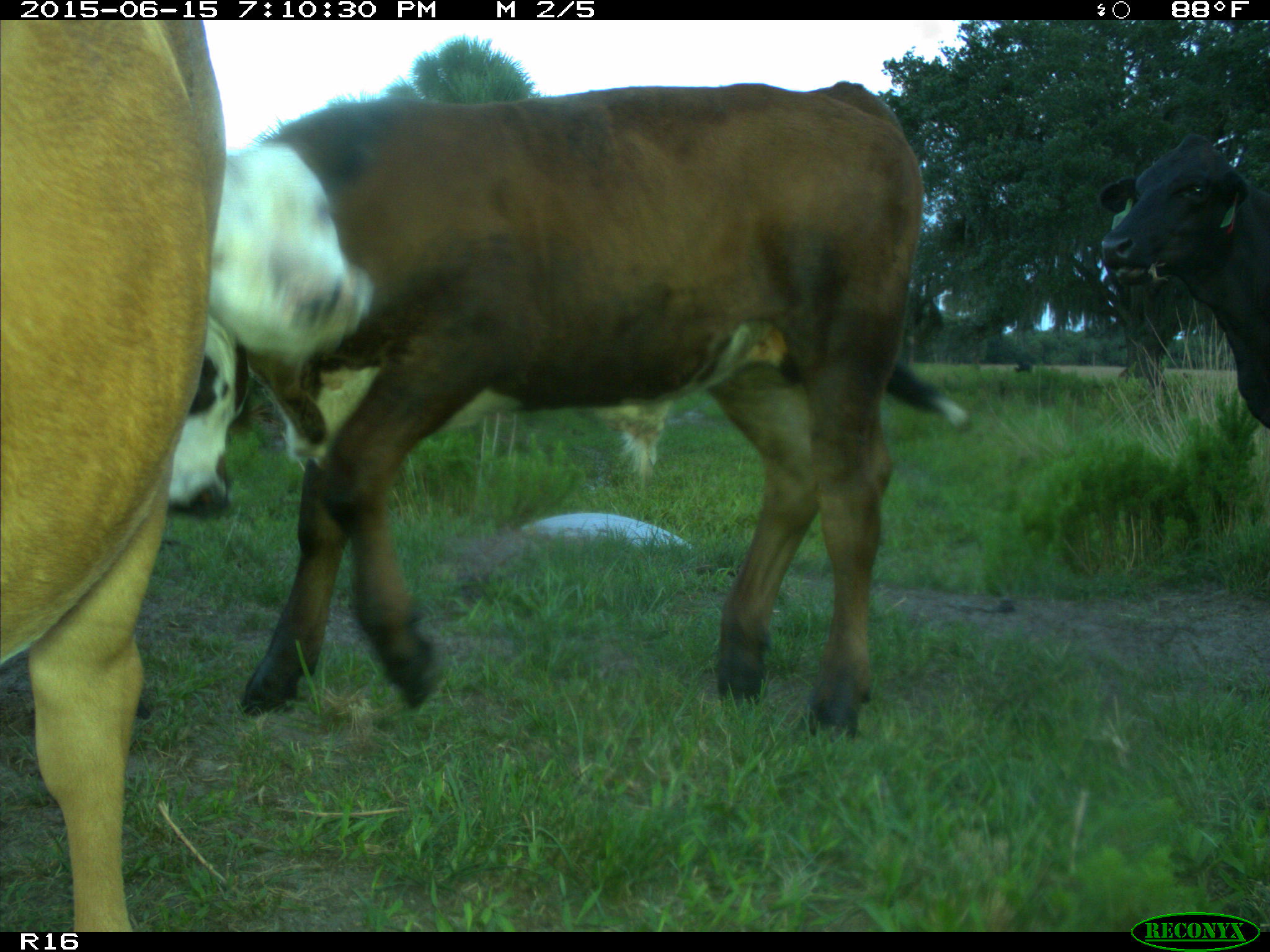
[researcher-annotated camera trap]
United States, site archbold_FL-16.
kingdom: Animalia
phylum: Chordata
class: Mammalia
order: Artiodactyla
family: Bovidae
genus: Bos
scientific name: Bos taurus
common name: domestic cow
Bos taurus (domestic cow).